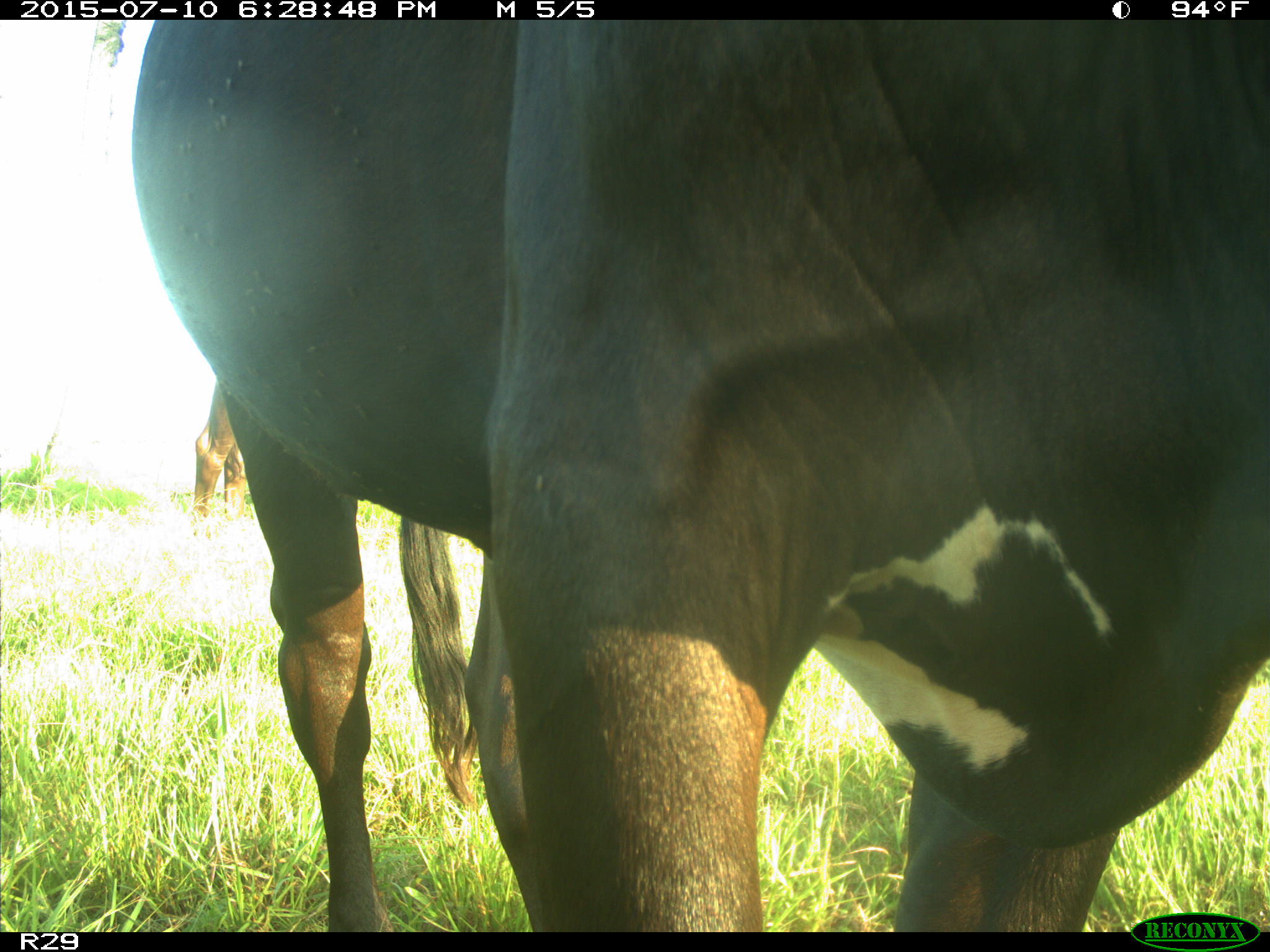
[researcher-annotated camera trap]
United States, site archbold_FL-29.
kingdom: Animalia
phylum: Chordata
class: Mammalia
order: Artiodactyla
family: Bovidae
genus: Bos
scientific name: Bos taurus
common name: domestic cow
Bos taurus (domestic cow).